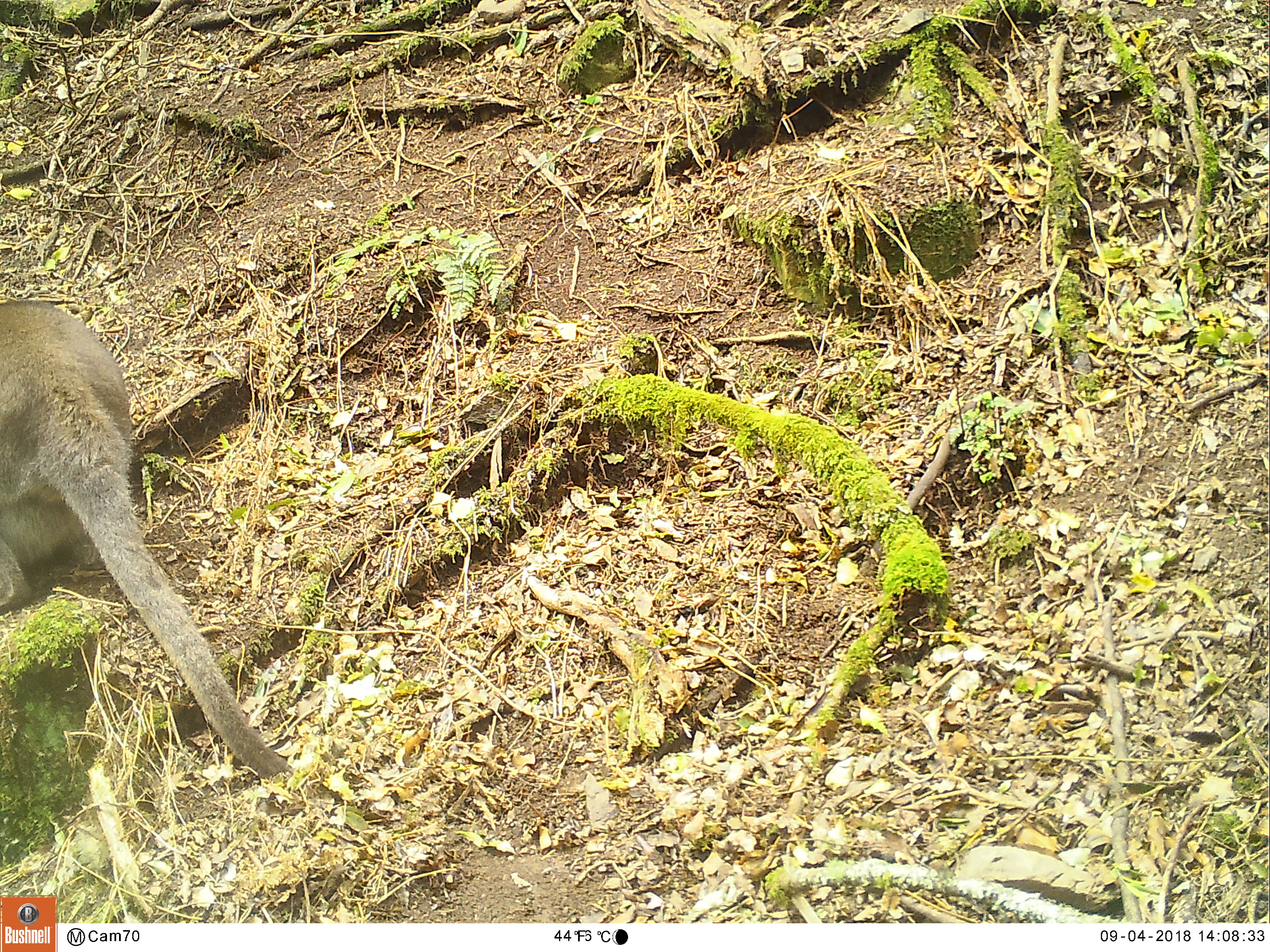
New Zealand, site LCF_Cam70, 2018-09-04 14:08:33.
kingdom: Animalia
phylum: Chordata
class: Mammalia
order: Diprotodontia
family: Macropodidae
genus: Notamacropus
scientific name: Notamacropus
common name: wallaby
Wallaby (Notamacropus).